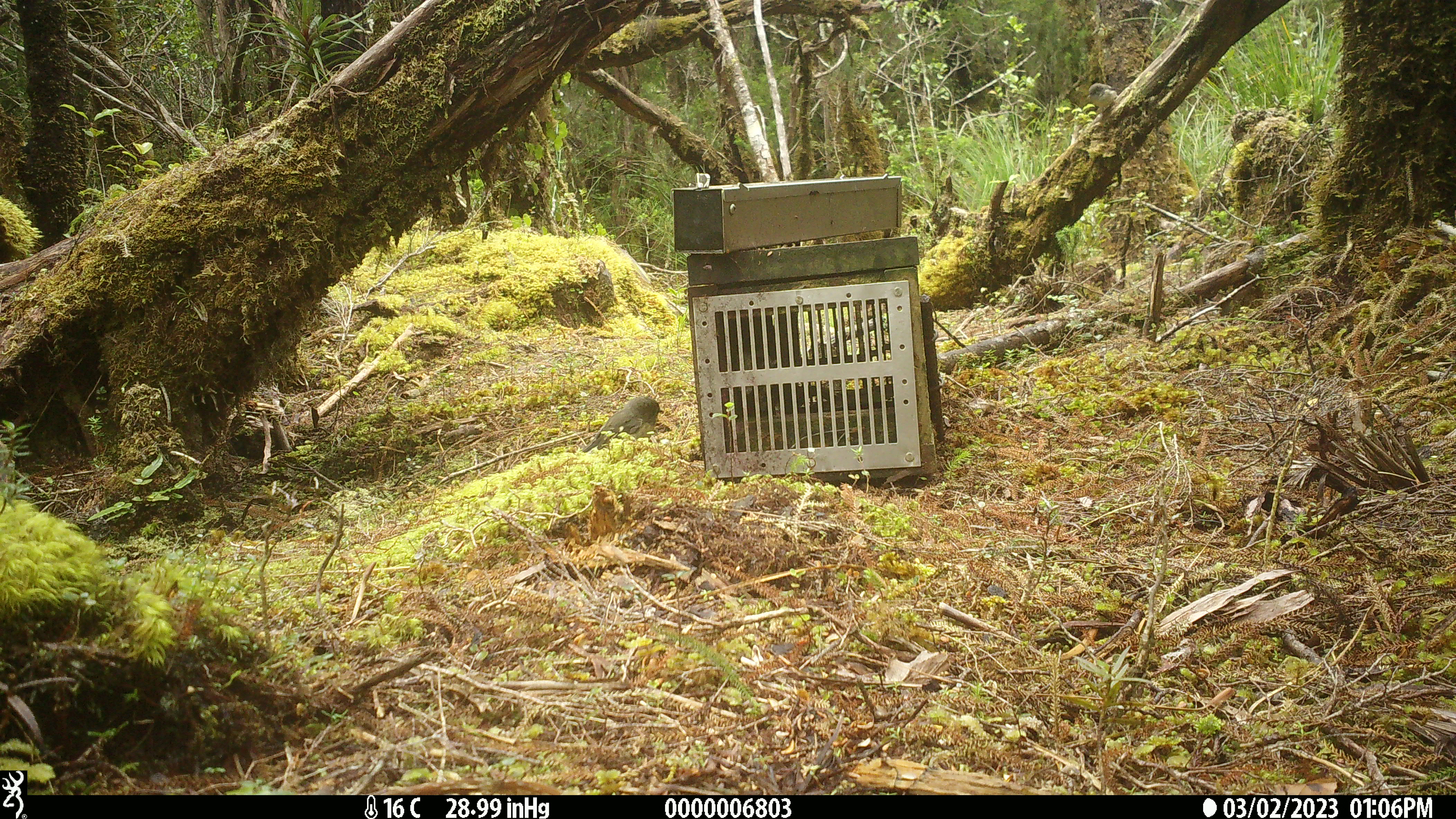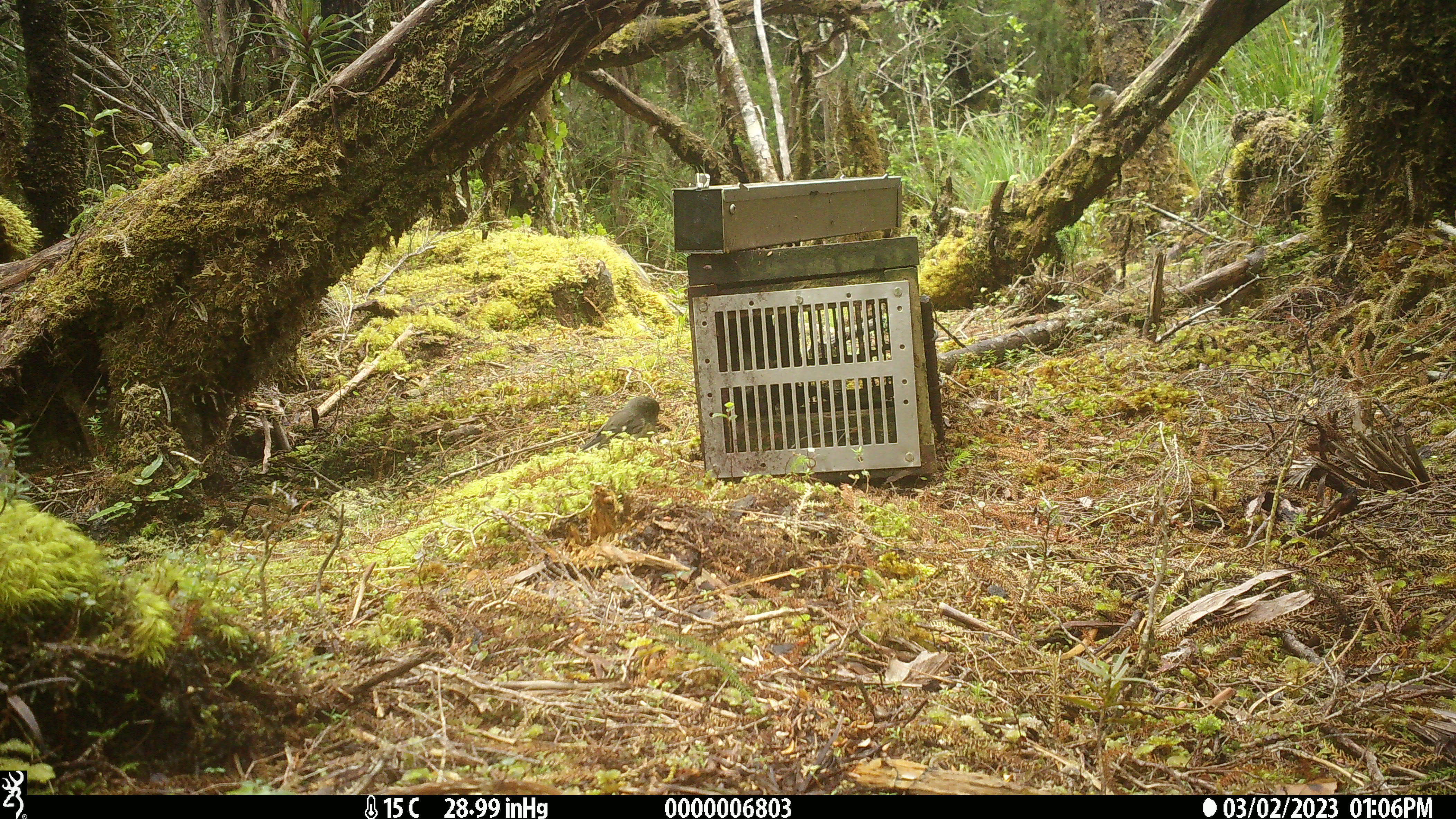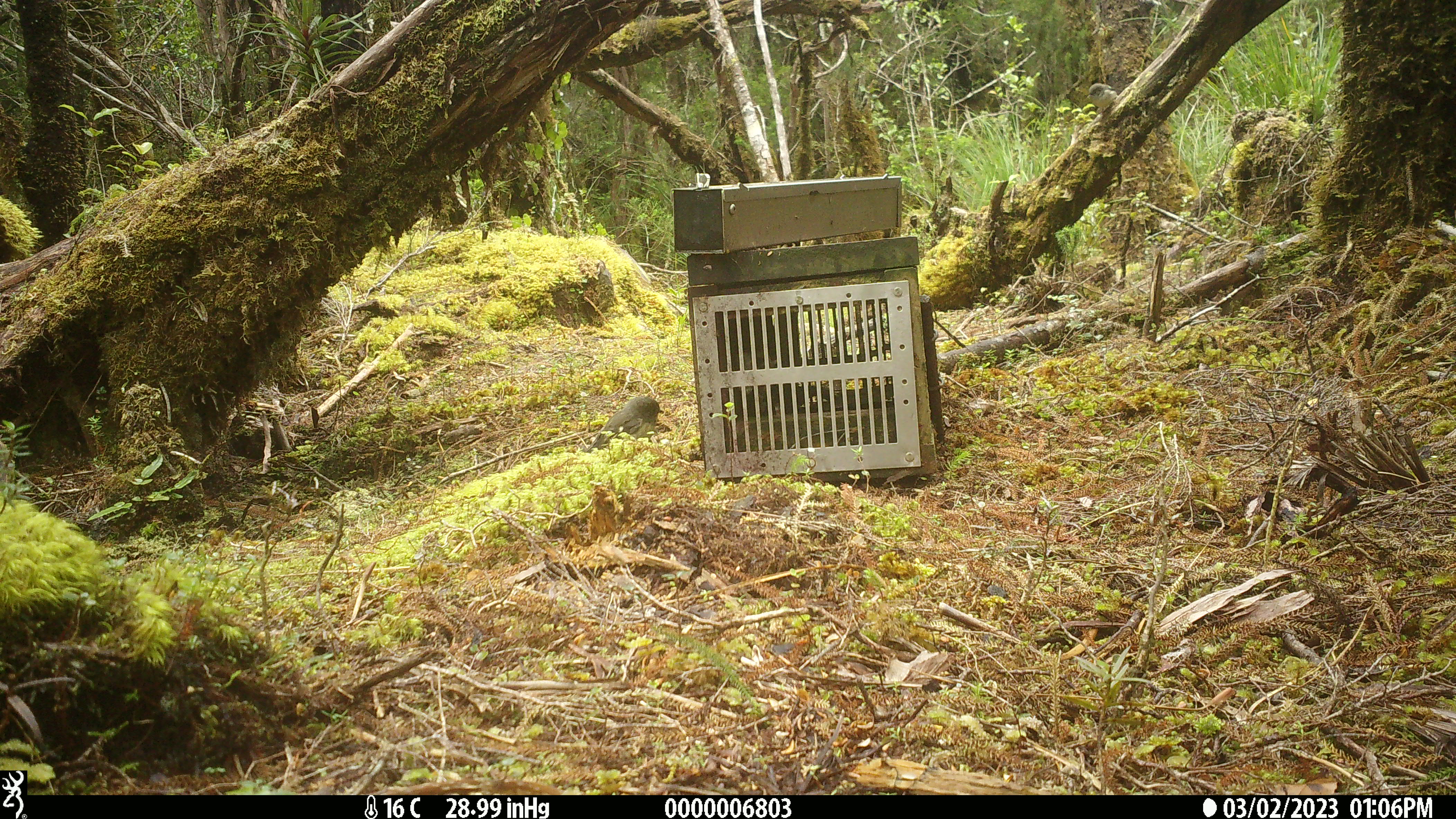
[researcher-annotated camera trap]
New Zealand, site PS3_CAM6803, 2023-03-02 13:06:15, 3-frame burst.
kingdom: Animalia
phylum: Chordata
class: Aves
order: Passeriformes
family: Petroicidae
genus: Petroica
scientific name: Petroica macrocephala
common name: tomtit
Tomtit (Petroica macrocephala).